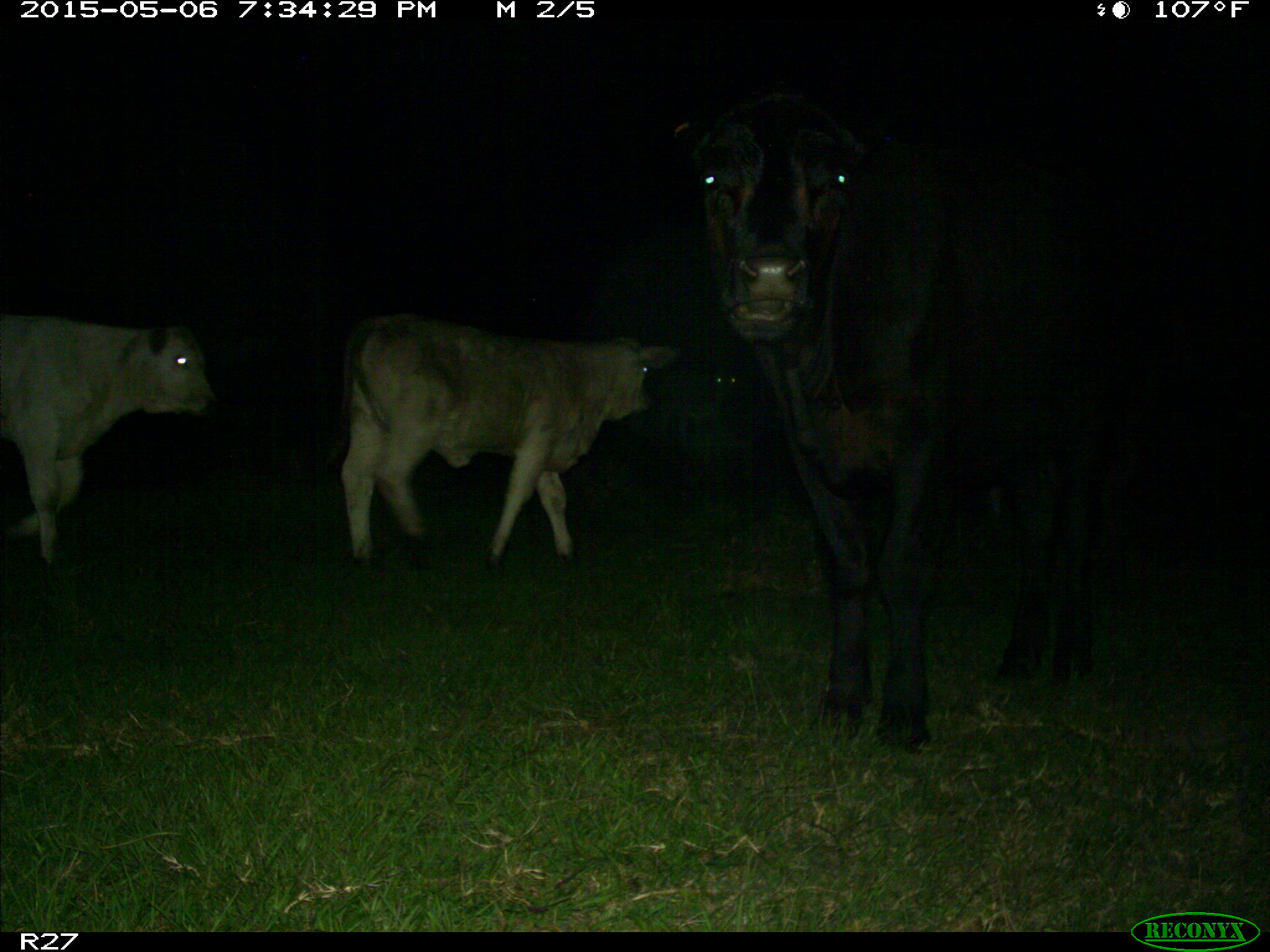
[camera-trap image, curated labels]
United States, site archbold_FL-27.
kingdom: Animalia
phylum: Chordata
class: Mammalia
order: Artiodactyla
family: Bovidae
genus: Bos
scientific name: Bos taurus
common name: domestic cow